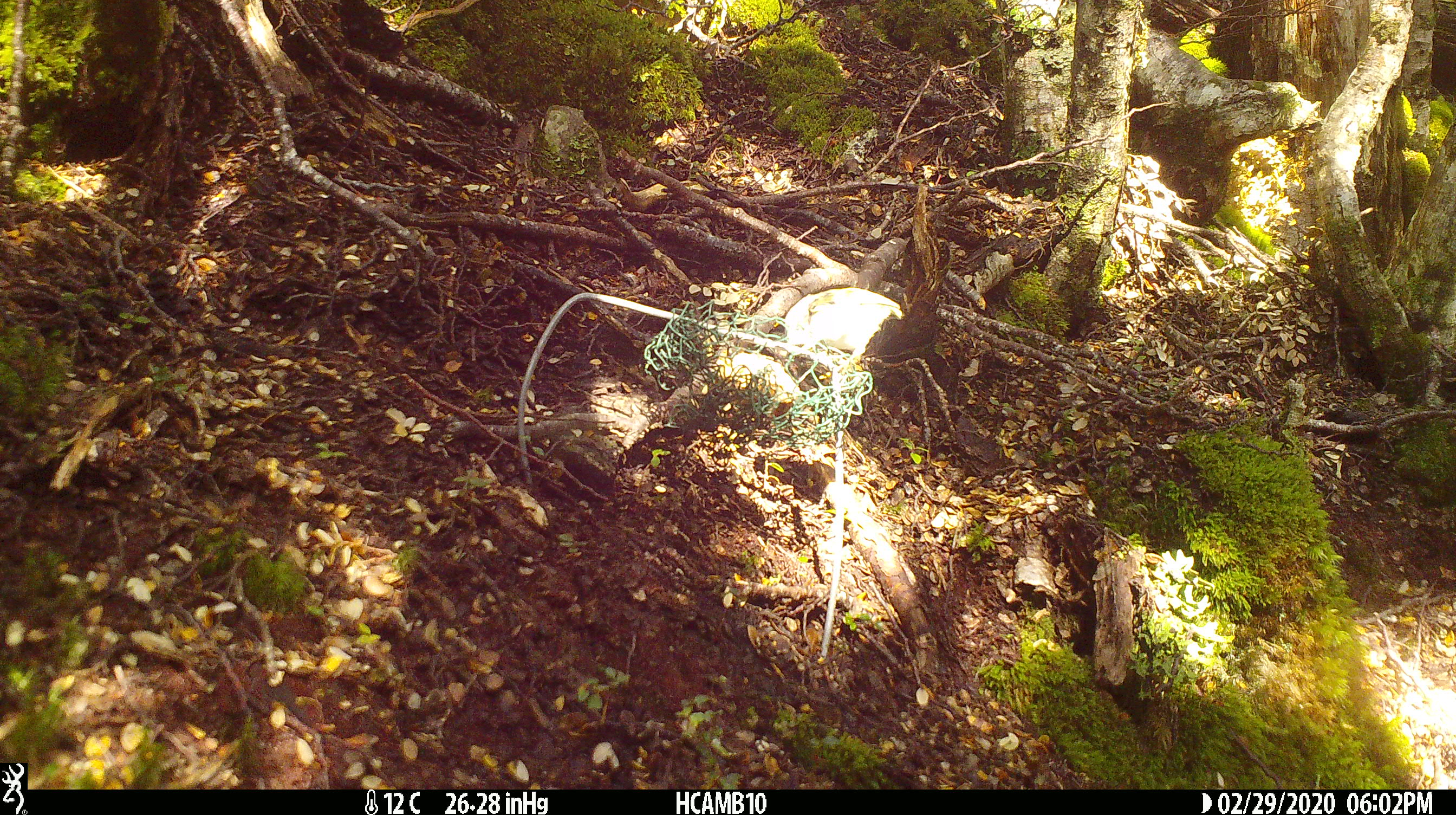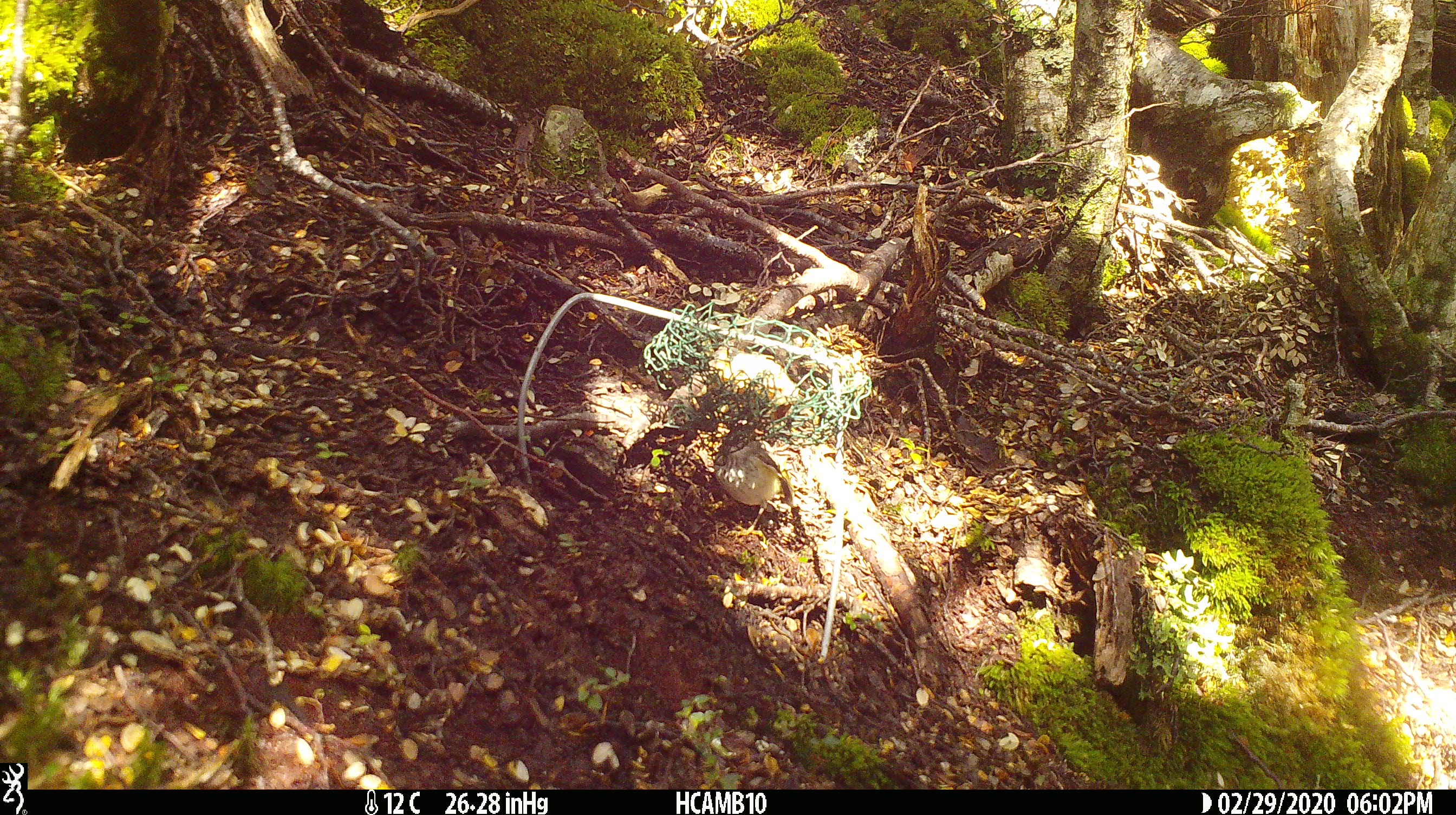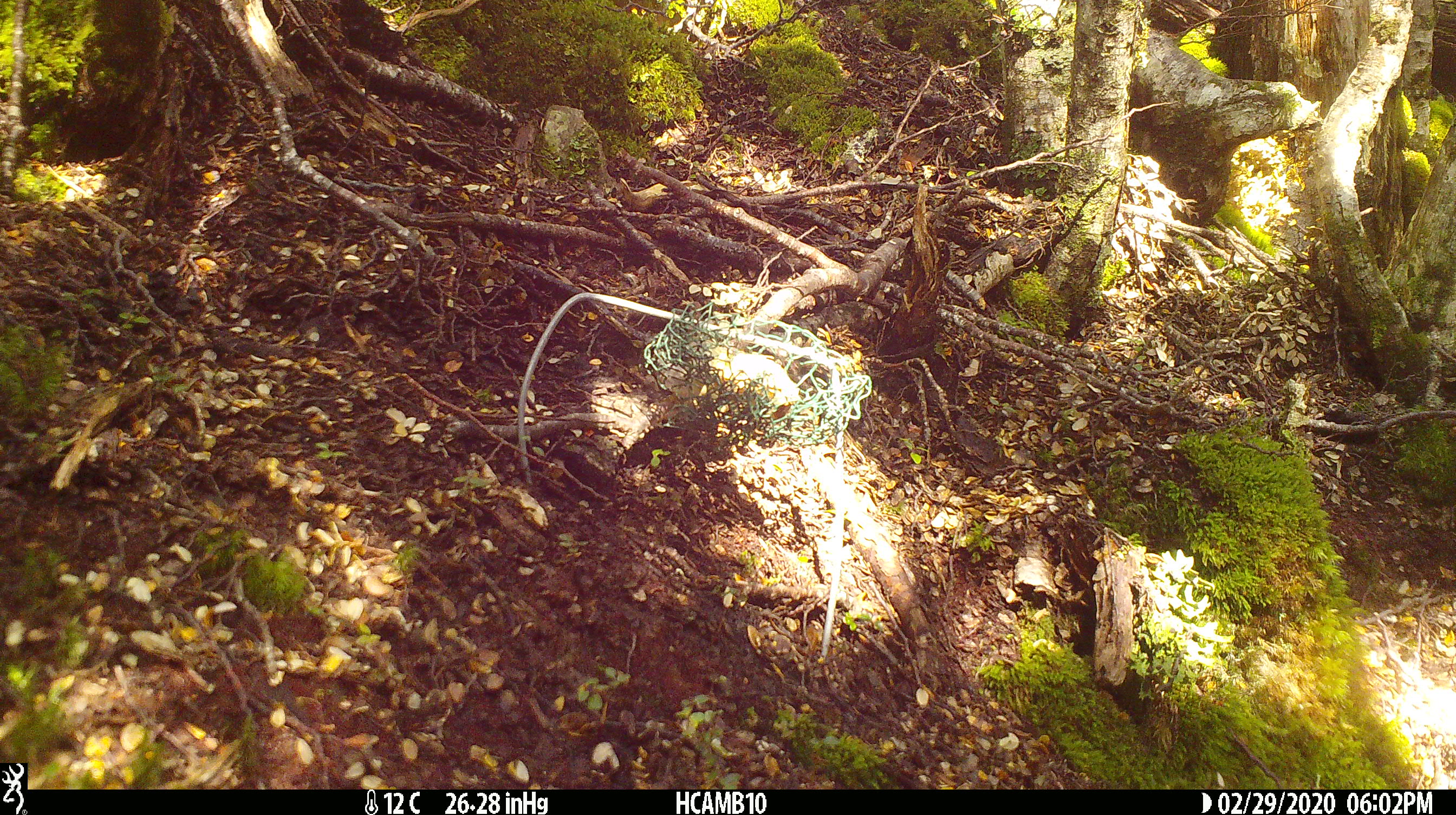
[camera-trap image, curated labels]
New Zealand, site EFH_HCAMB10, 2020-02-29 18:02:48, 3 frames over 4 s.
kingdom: Animalia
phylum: Chordata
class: Aves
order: Passeriformes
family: Acanthisittidae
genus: Acanthisitta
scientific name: Acanthisitta chloris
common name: rifleman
Rifleman (Acanthisitta chloris).